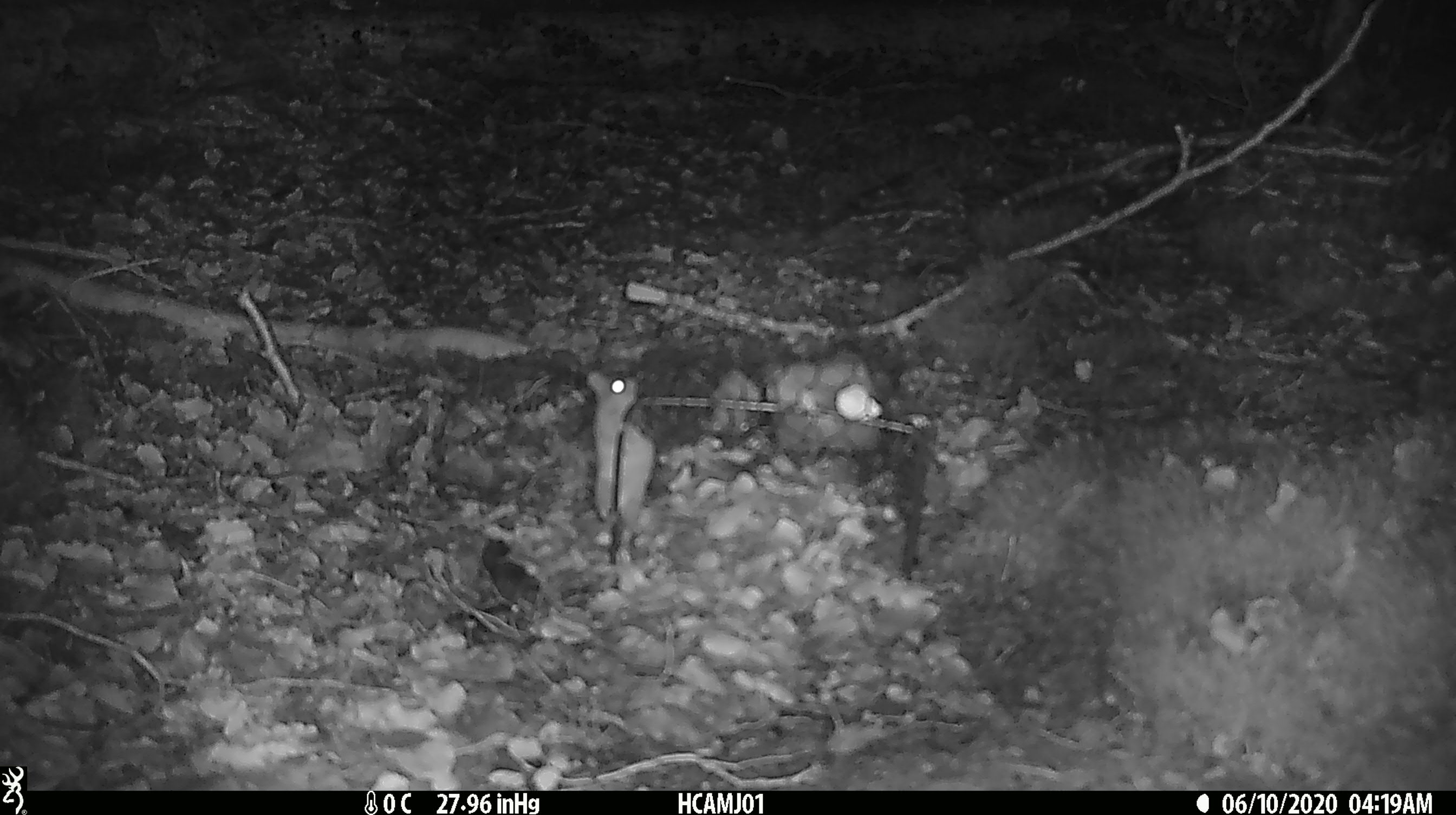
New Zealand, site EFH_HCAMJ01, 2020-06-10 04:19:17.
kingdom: Animalia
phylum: Chordata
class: Mammalia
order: Rodentia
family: Muridae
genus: Mus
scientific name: Mus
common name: mouse